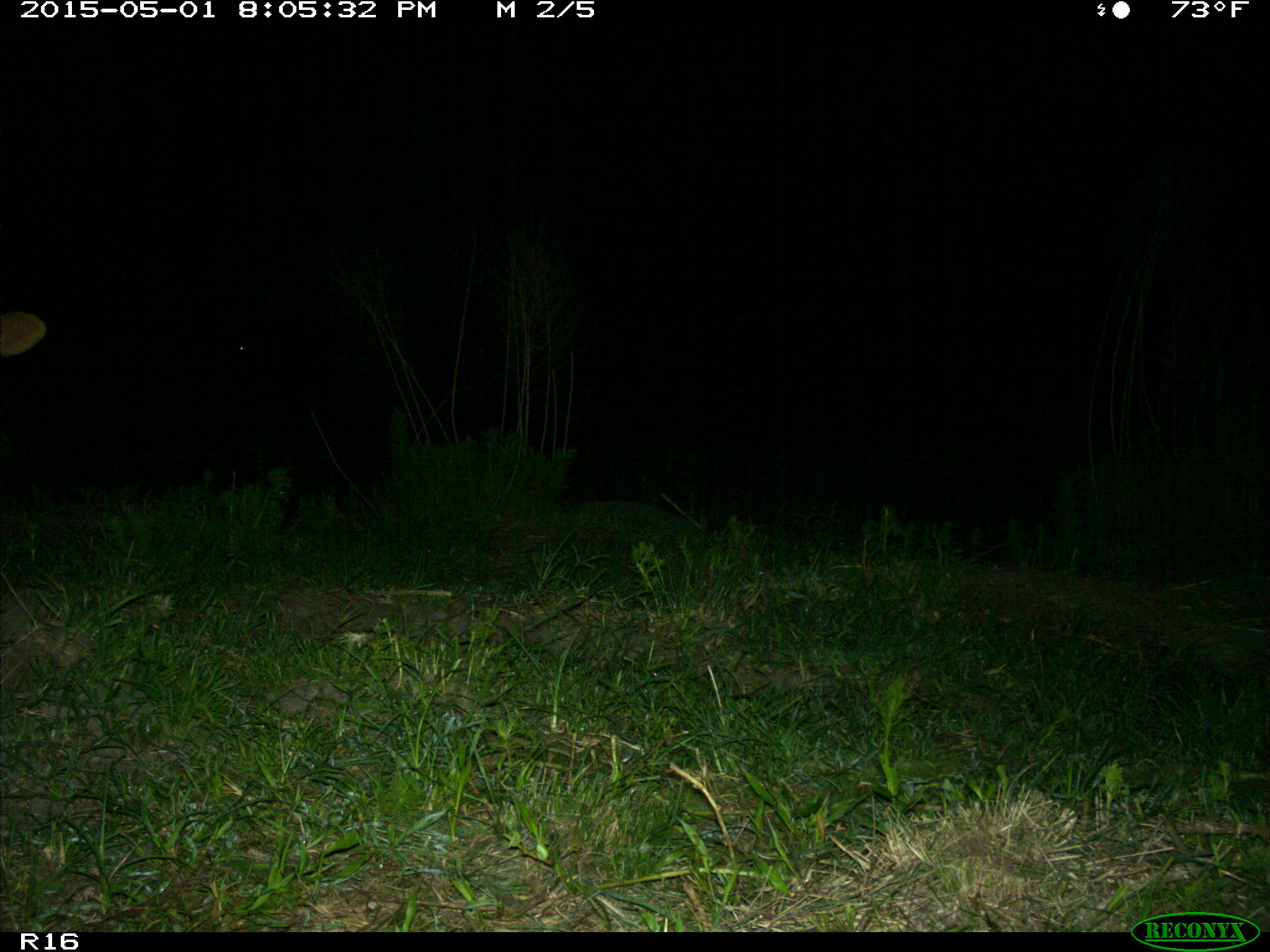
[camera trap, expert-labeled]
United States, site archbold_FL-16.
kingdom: Animalia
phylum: Chordata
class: Mammalia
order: Artiodactyla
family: Bovidae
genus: Bos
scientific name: Bos taurus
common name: domestic cow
Bos taurus (domestic cow).